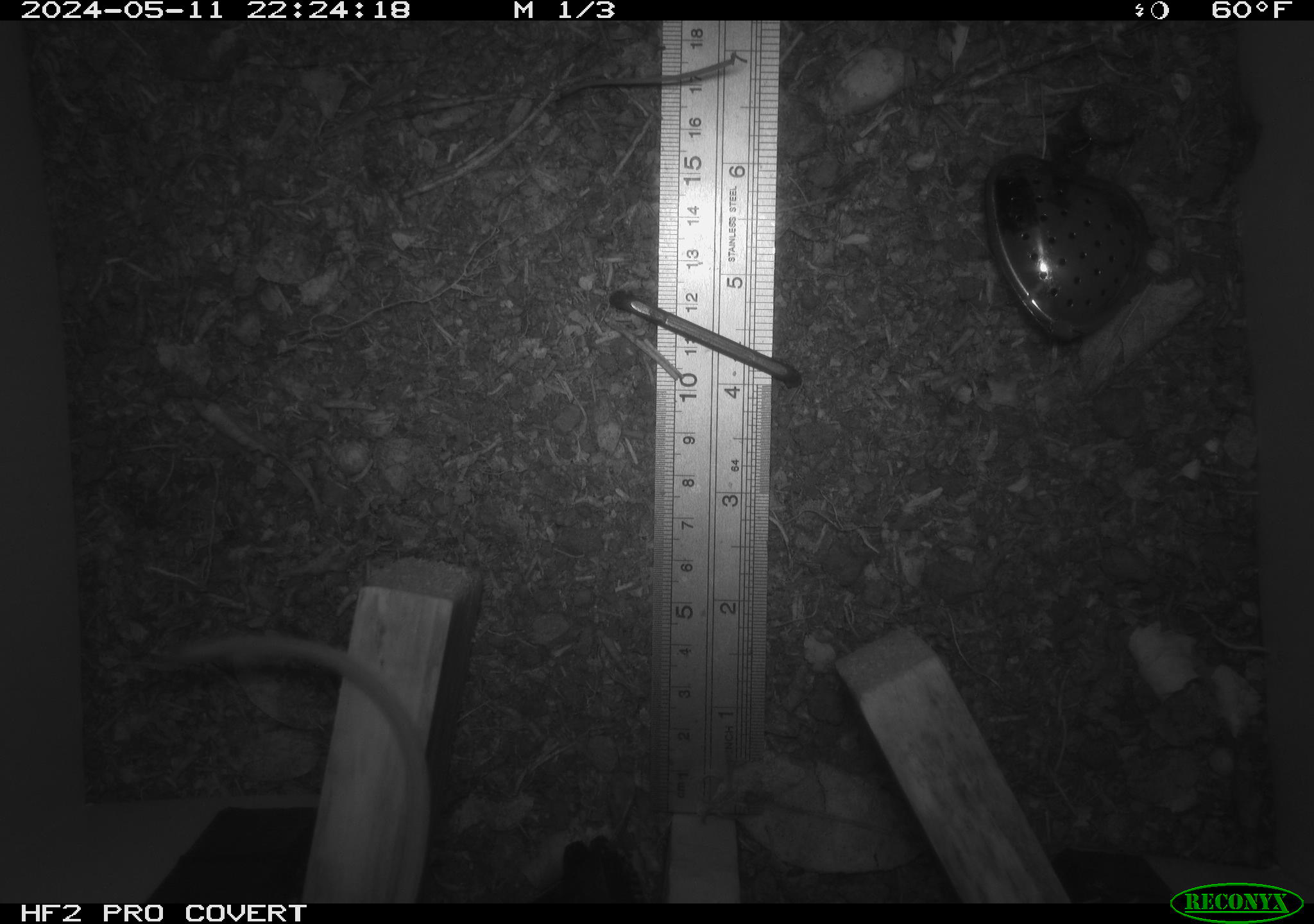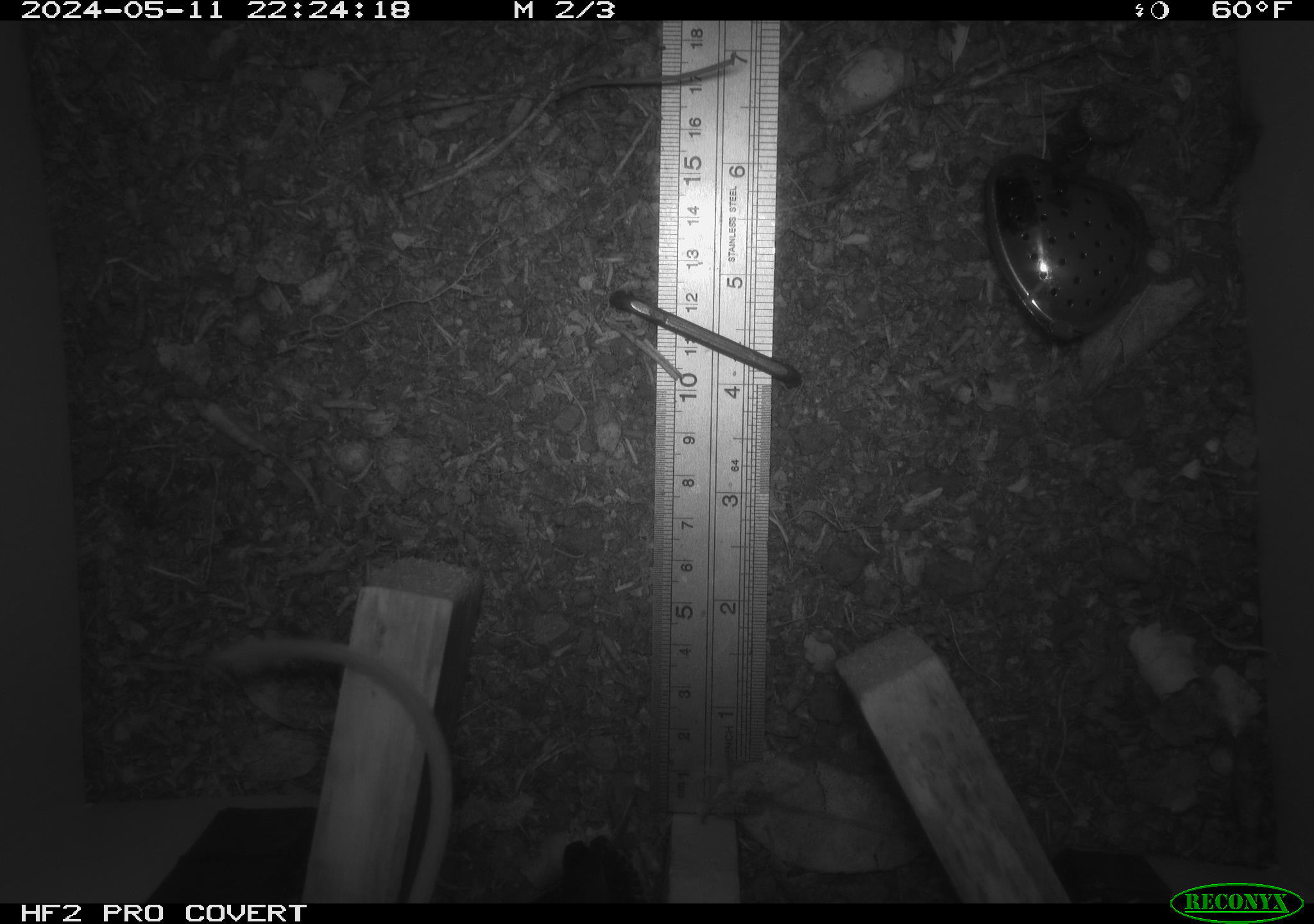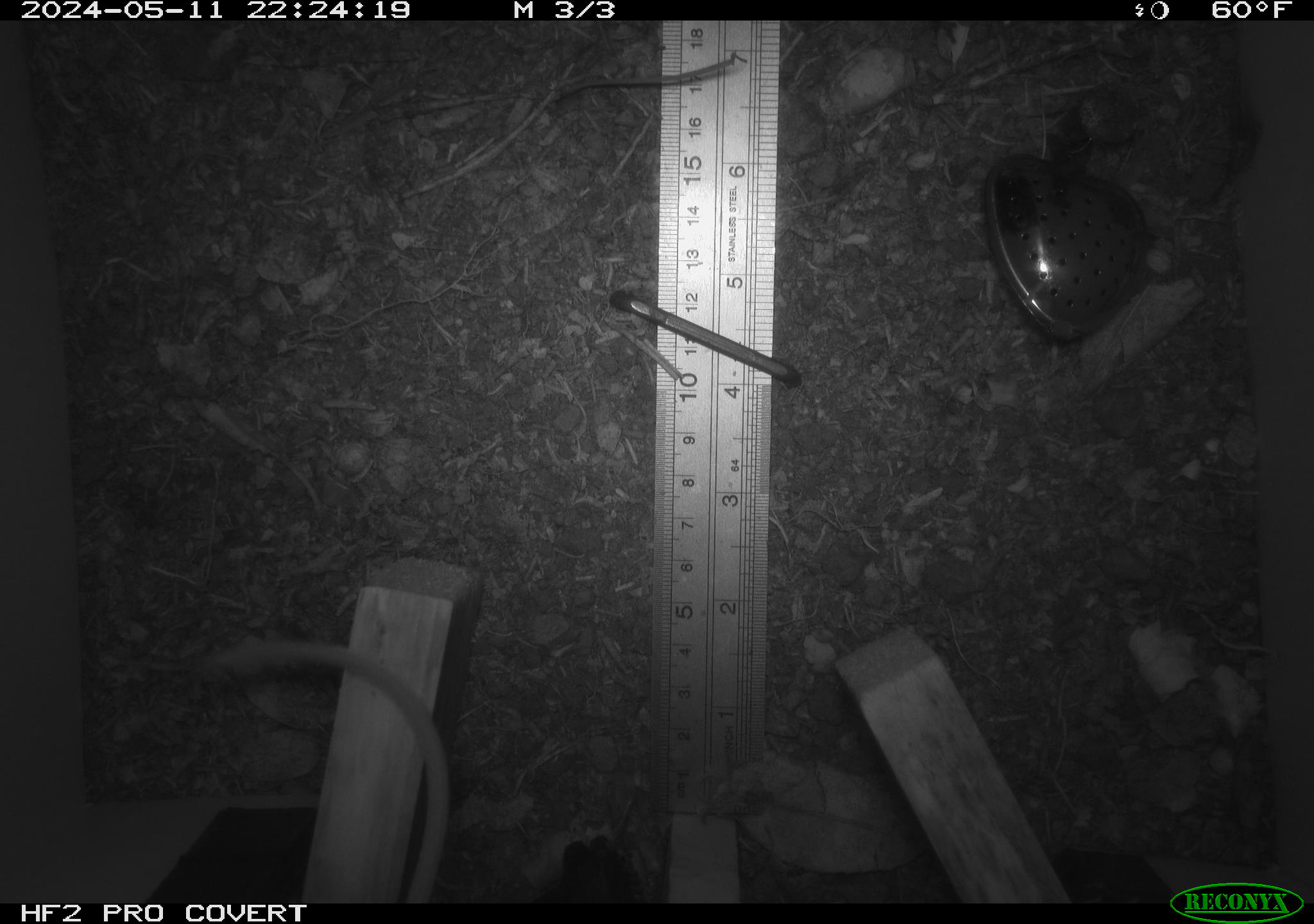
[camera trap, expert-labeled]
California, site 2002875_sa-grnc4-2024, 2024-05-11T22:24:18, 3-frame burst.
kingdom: Animalia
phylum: Chordata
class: Mammalia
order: Rodentia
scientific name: Rodentia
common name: rodent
Rodent (Rodentia).